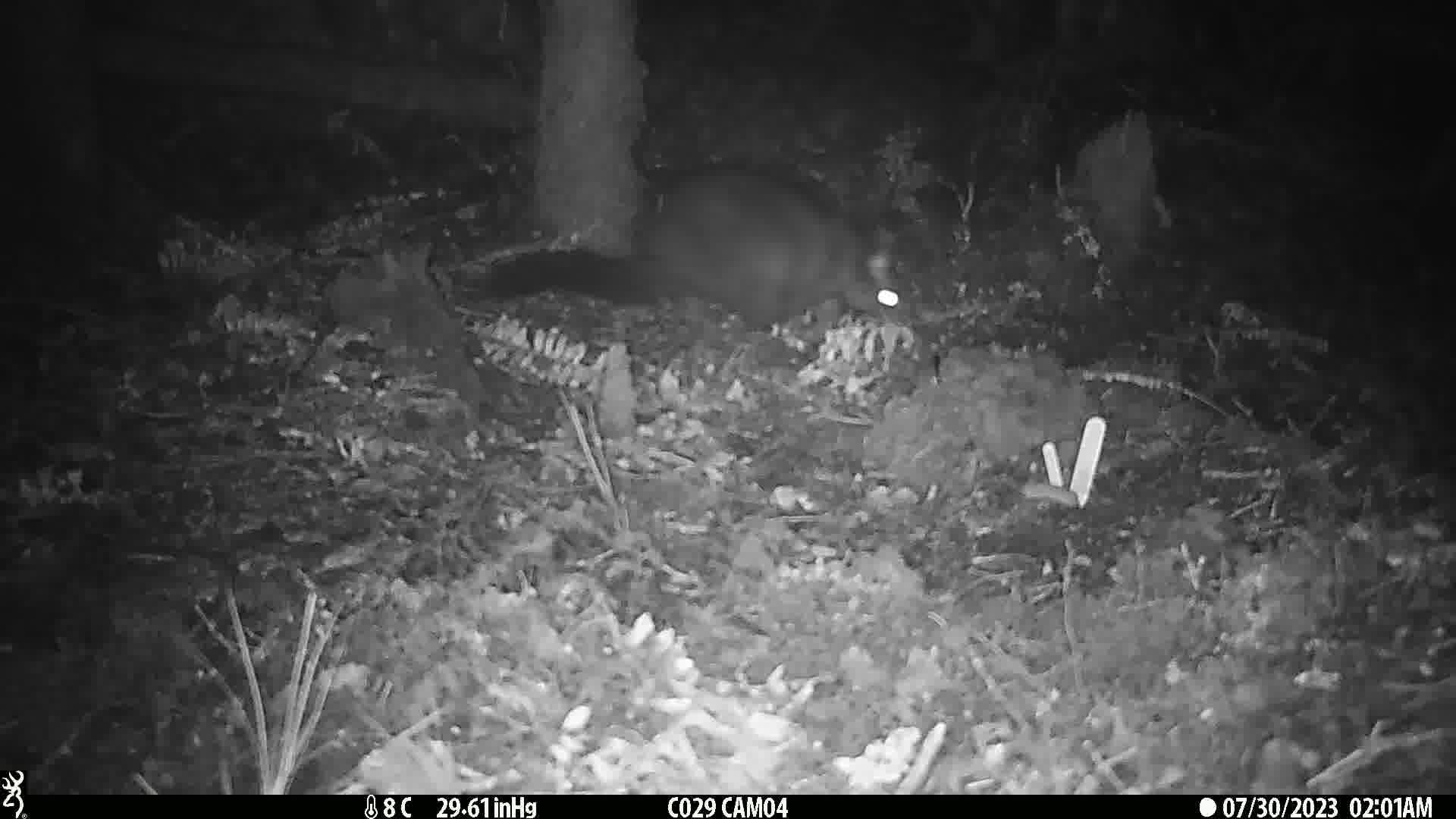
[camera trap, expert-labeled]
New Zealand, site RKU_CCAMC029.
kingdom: Animalia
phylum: Chordata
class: Mammalia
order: Diprotodontia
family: Phalangeridae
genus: Trichosurus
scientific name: Trichosurus vulpecula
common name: common brushtail possum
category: possum